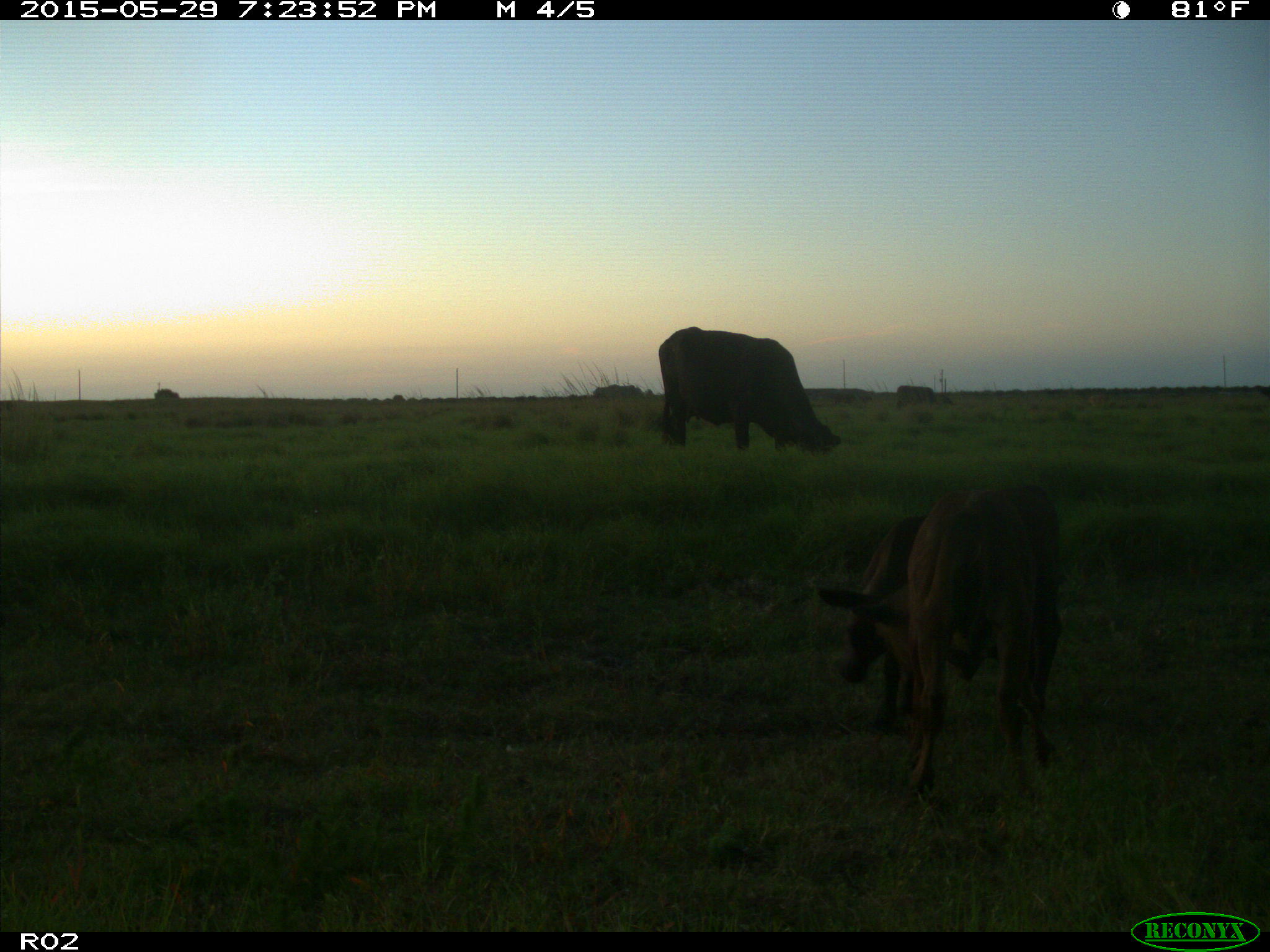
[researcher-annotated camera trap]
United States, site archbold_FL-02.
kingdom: Animalia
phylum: Chordata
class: Mammalia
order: Artiodactyla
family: Bovidae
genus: Bos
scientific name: Bos taurus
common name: domestic cow